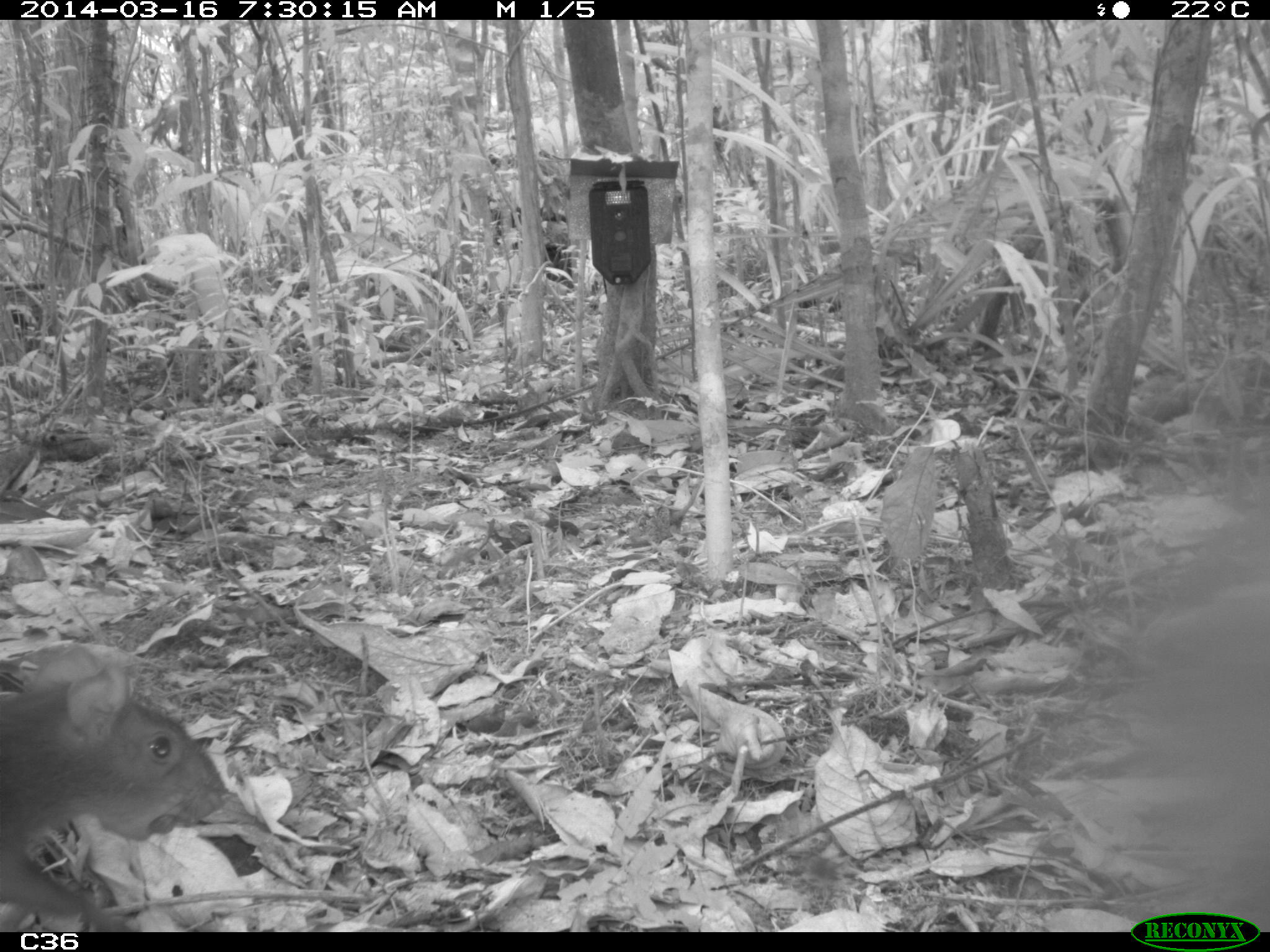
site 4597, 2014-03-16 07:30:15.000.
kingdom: Animalia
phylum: Chordata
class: Mammalia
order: Rodentia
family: Dasyproctidae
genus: Dasyprocta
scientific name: Dasyprocta leporina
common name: red-rumped agouti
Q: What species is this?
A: Dasyprocta leporina (red-rumped agouti).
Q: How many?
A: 1.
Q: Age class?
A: Adult.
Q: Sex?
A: Female.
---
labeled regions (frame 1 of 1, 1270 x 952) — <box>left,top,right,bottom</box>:
dasyprocta leporina: <box>0,641,232,932</box>